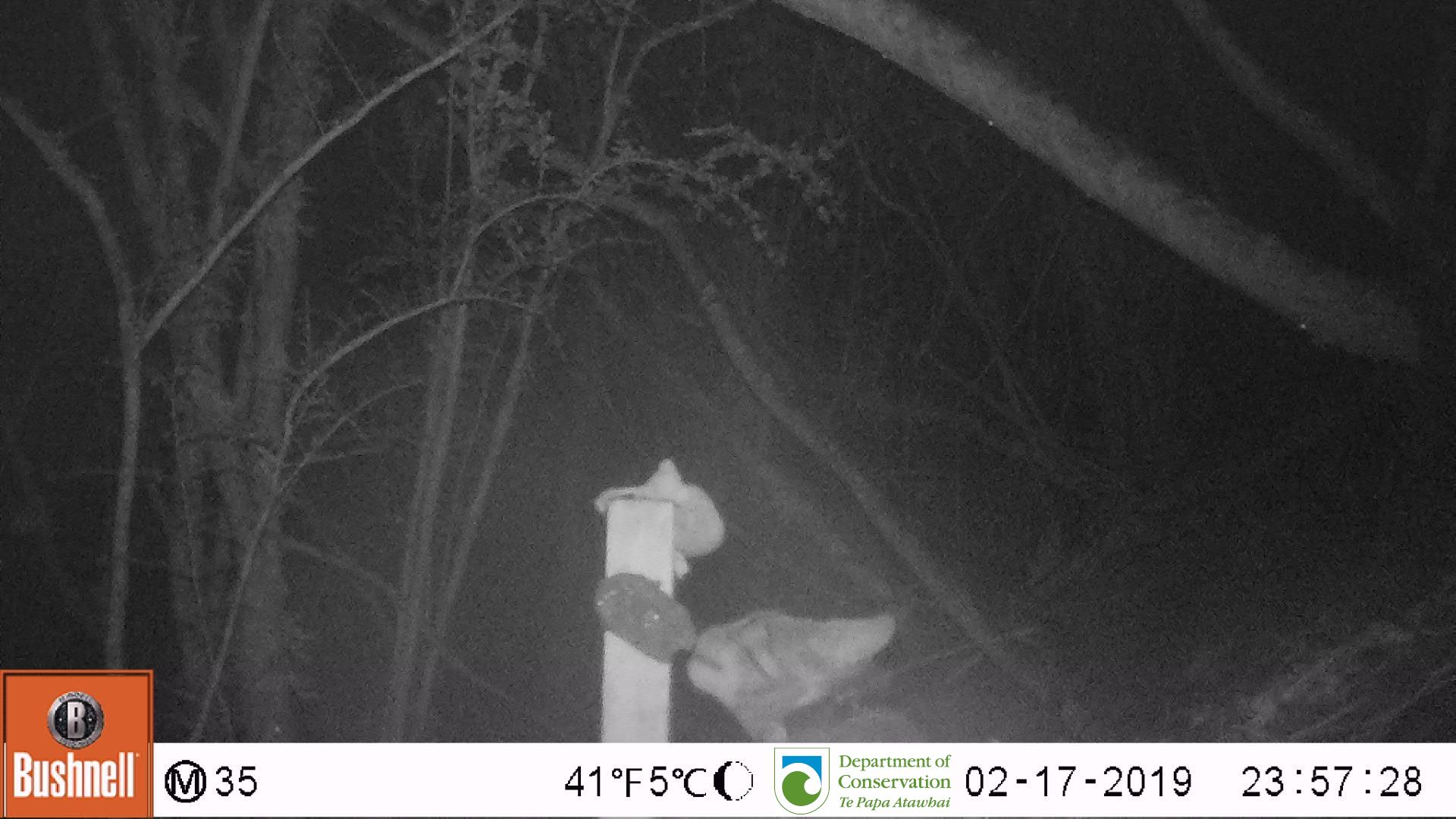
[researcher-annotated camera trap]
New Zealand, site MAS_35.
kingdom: Animalia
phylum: Chordata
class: Mammalia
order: Carnivora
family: Felidae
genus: Felis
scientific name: Felis catus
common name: domestic cat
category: cat